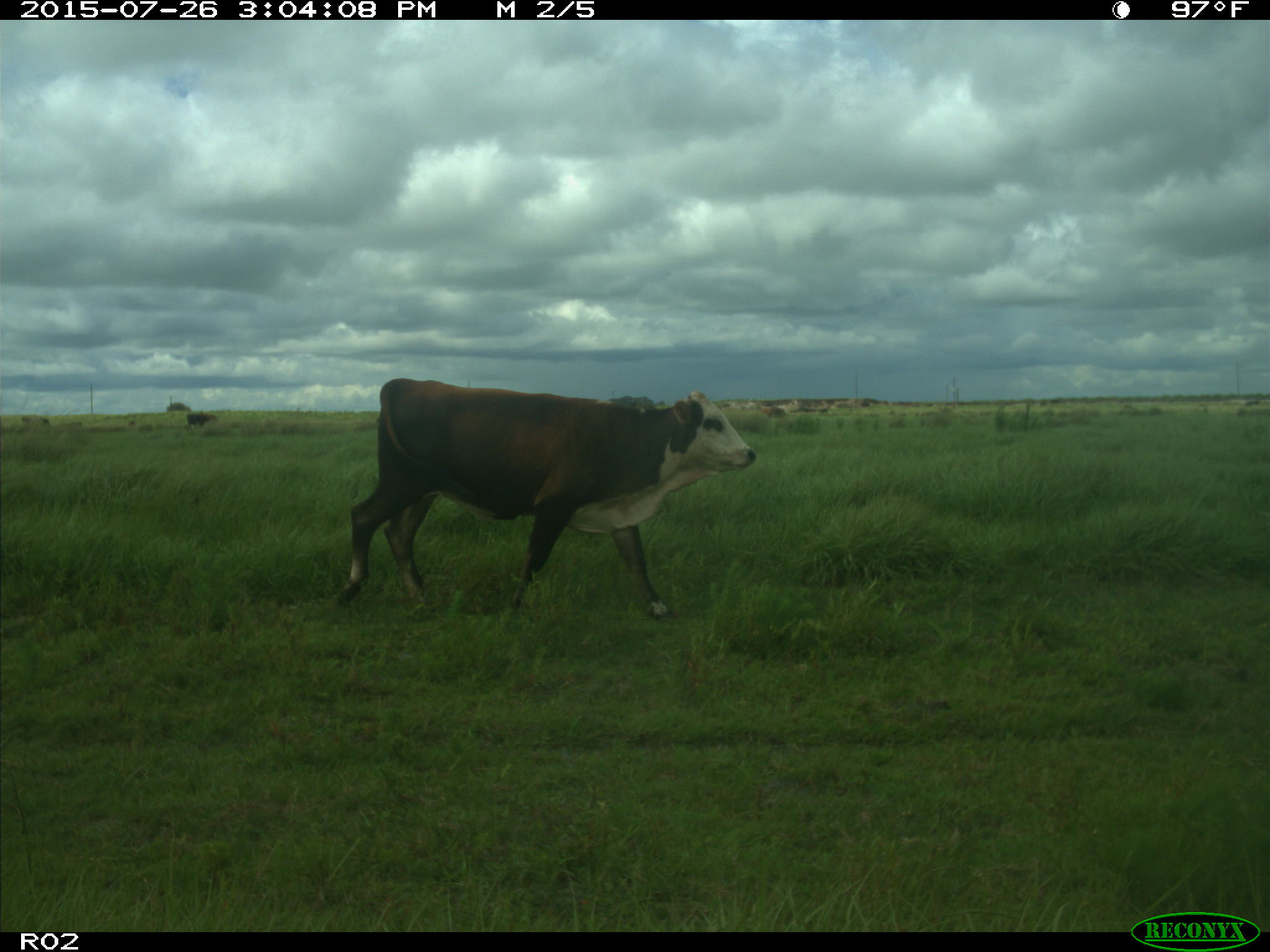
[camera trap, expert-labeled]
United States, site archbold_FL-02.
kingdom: Animalia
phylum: Chordata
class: Mammalia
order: Artiodactyla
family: Bovidae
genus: Bos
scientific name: Bos taurus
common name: domestic cow